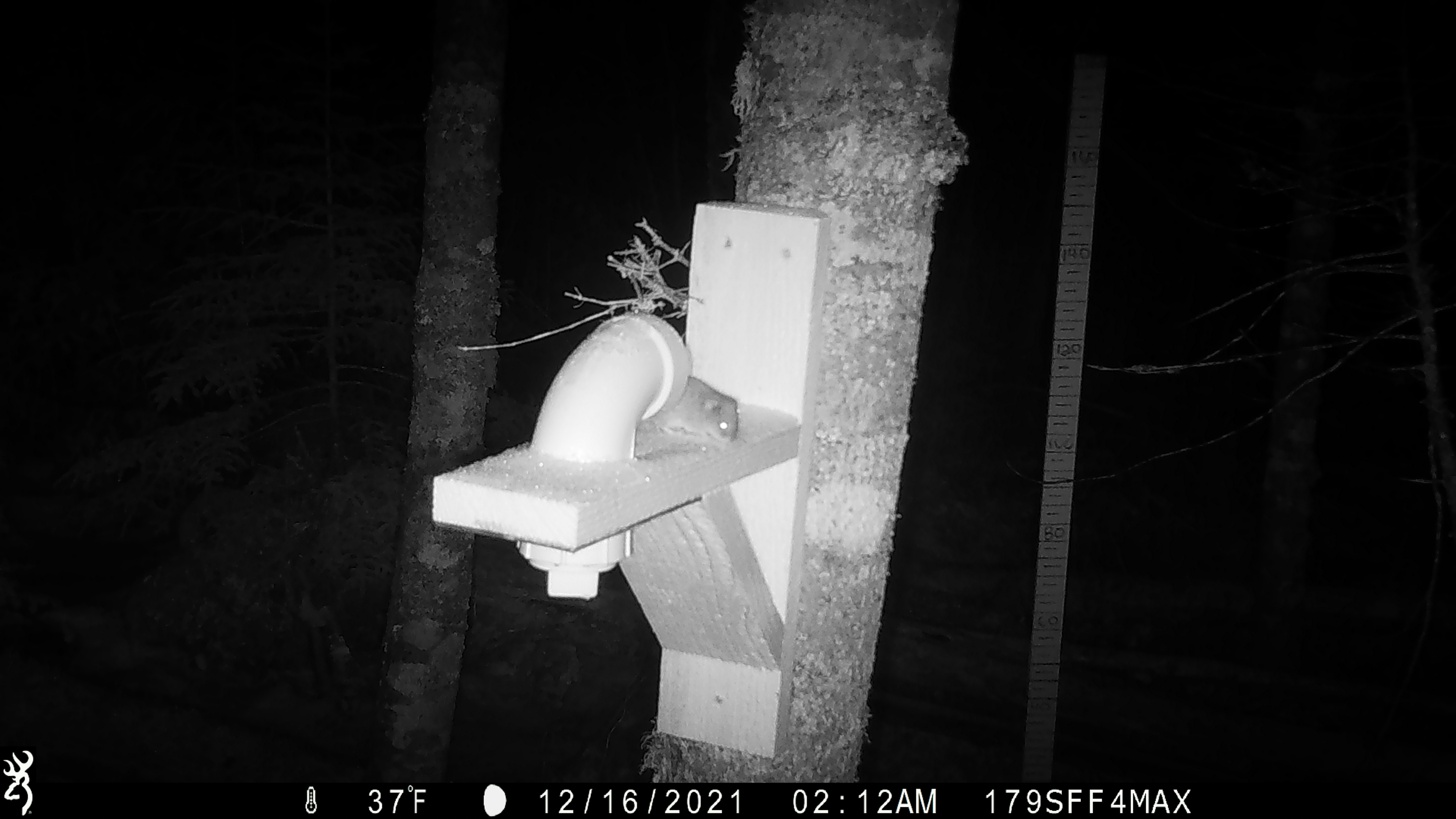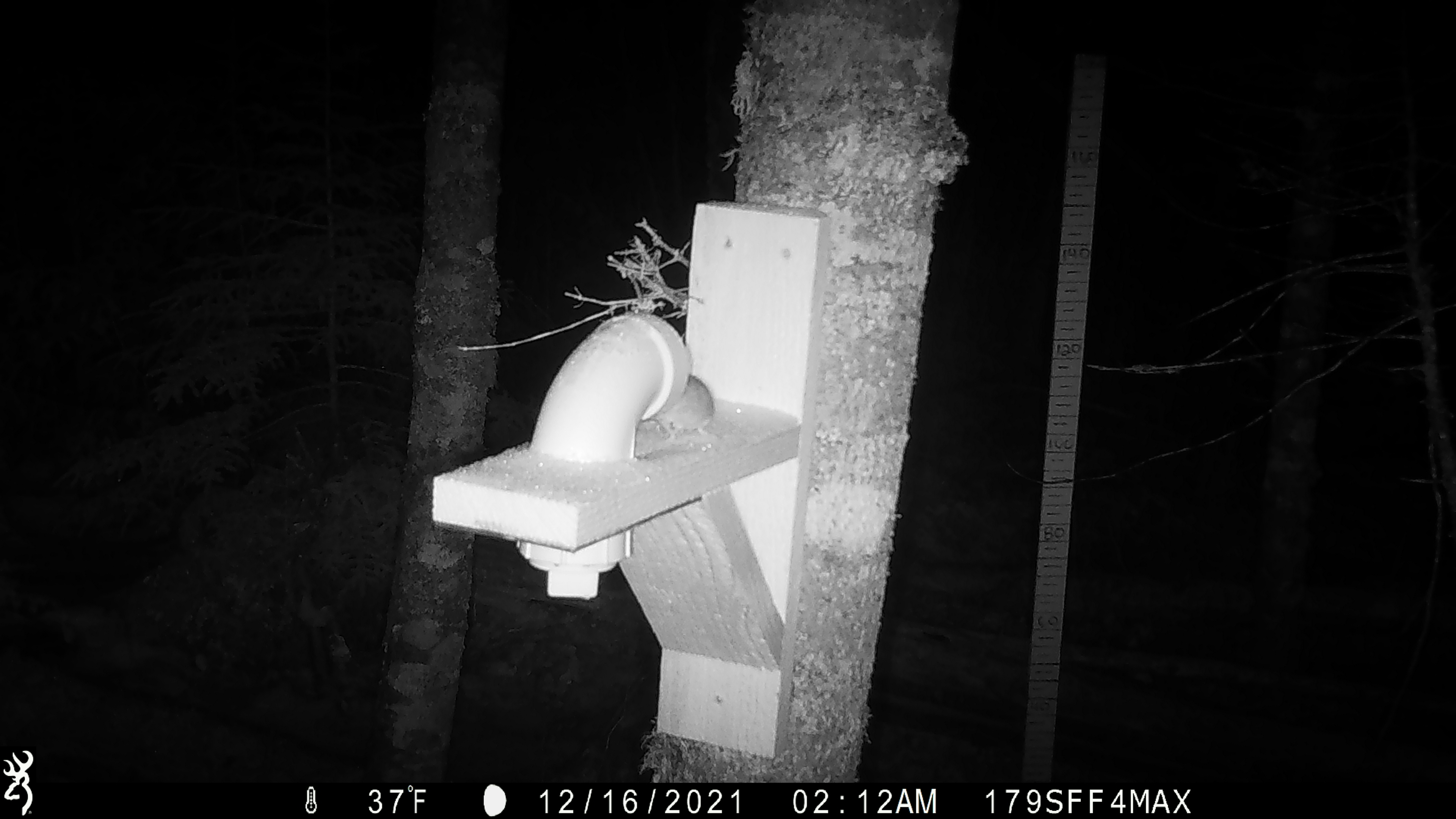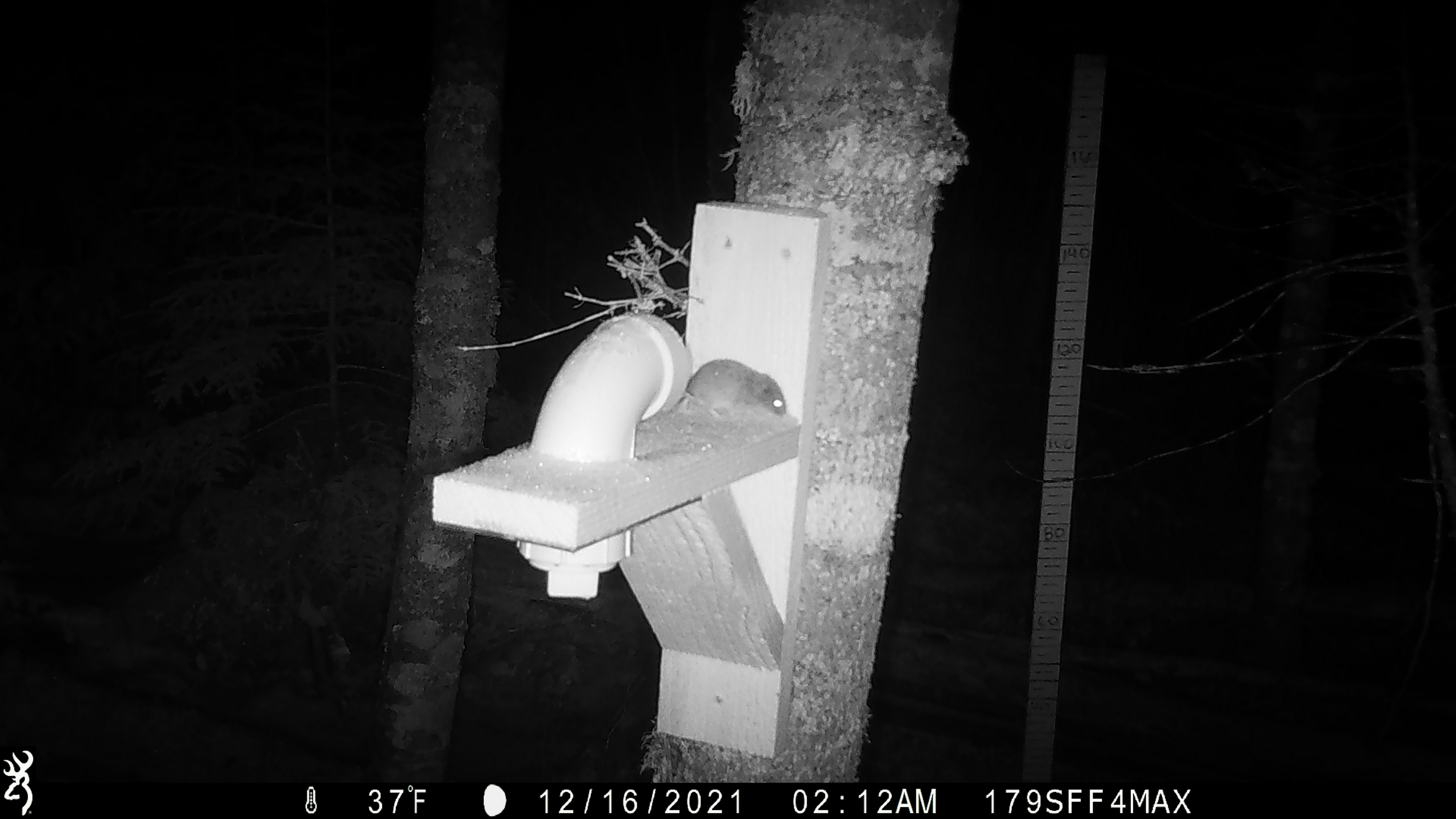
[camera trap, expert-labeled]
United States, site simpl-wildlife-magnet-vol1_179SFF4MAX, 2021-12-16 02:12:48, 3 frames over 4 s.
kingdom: Animalia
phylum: Chordata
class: Mammalia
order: Rodentia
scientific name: Rodentia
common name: mouse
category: mouse sp.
Mouse sp. (mouse) (Rodentia).